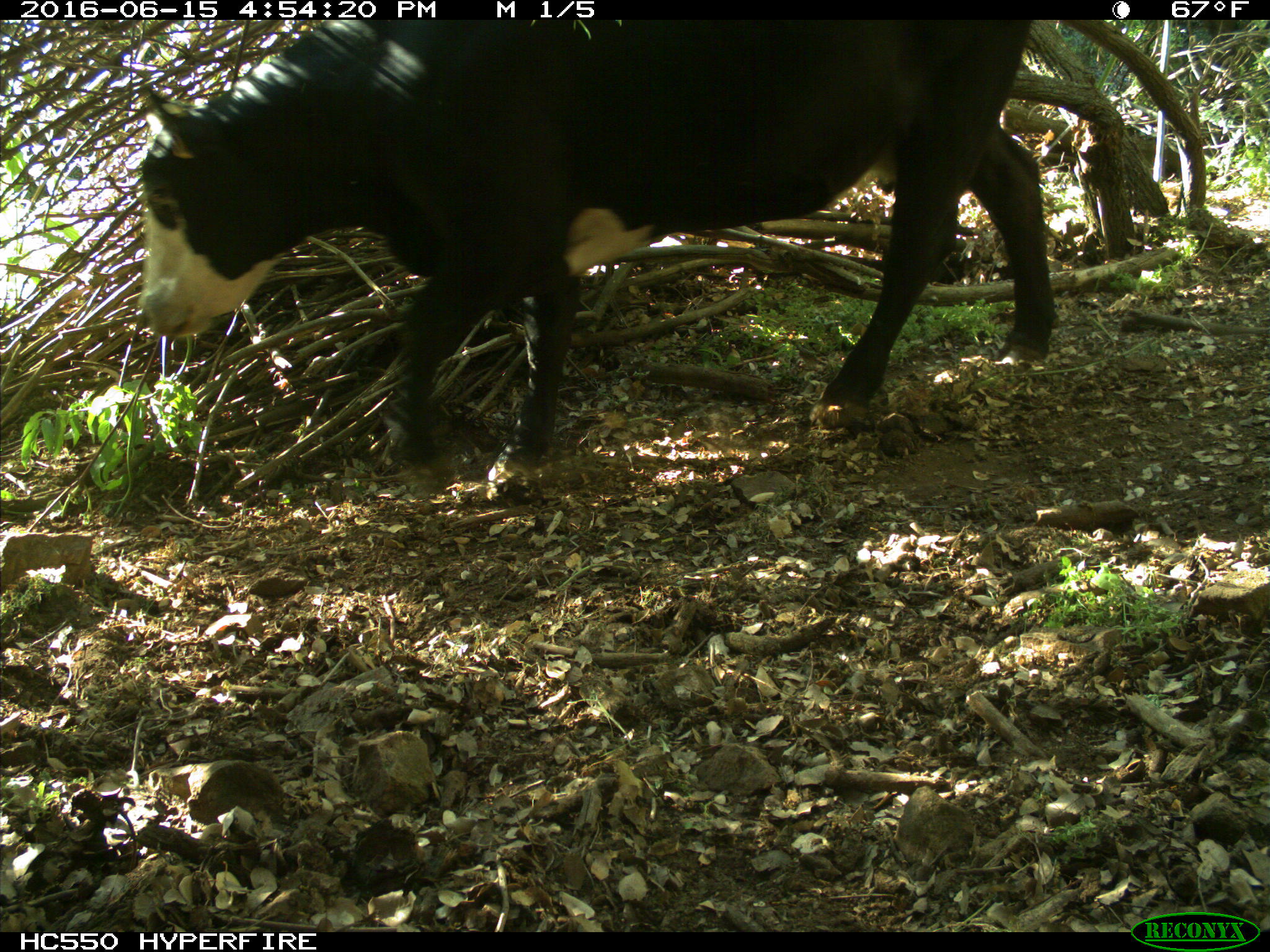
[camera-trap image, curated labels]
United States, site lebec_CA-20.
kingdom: Animalia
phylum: Chordata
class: Mammalia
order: Artiodactyla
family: Bovidae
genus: Bos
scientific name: Bos taurus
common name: domestic cow